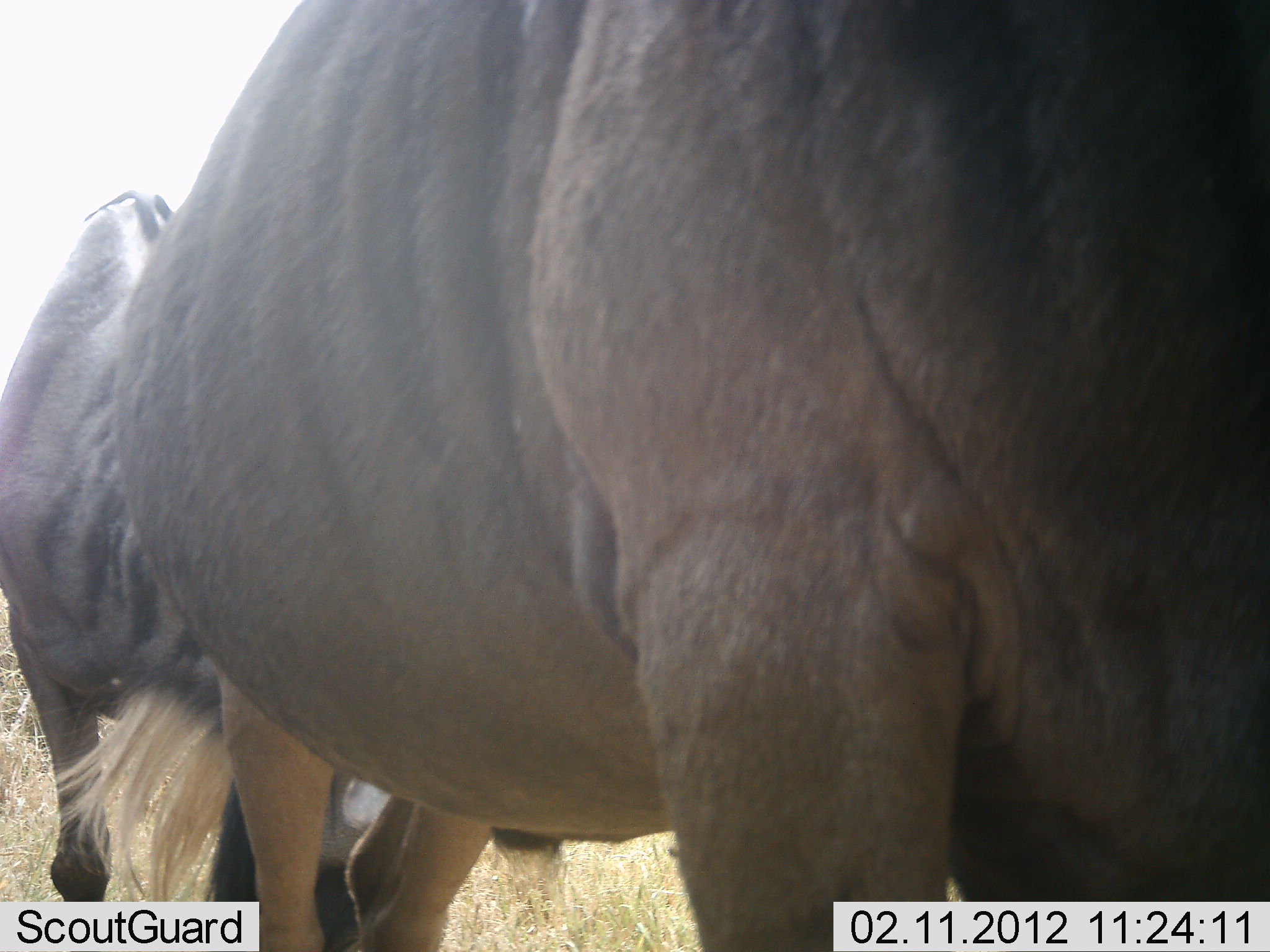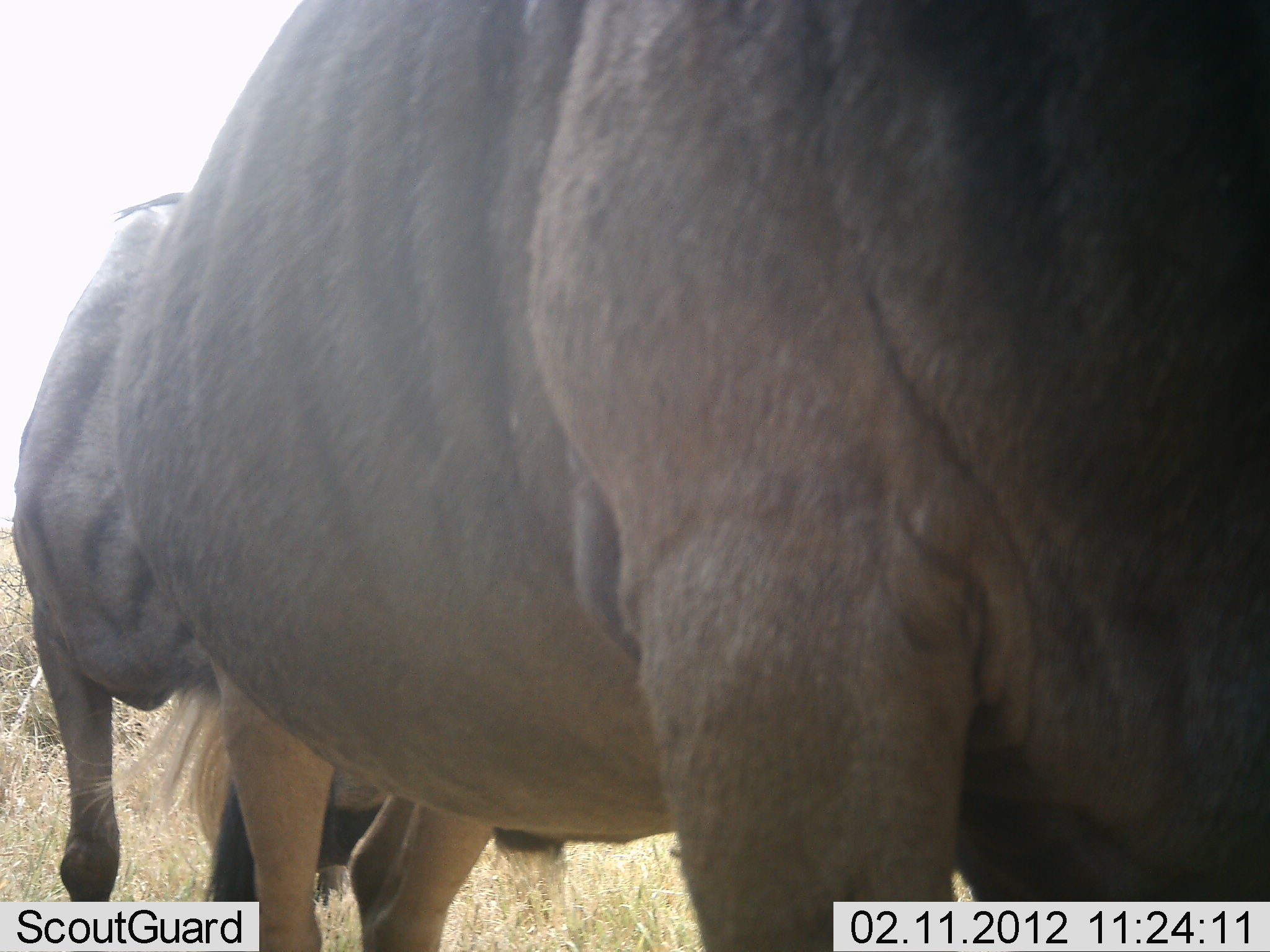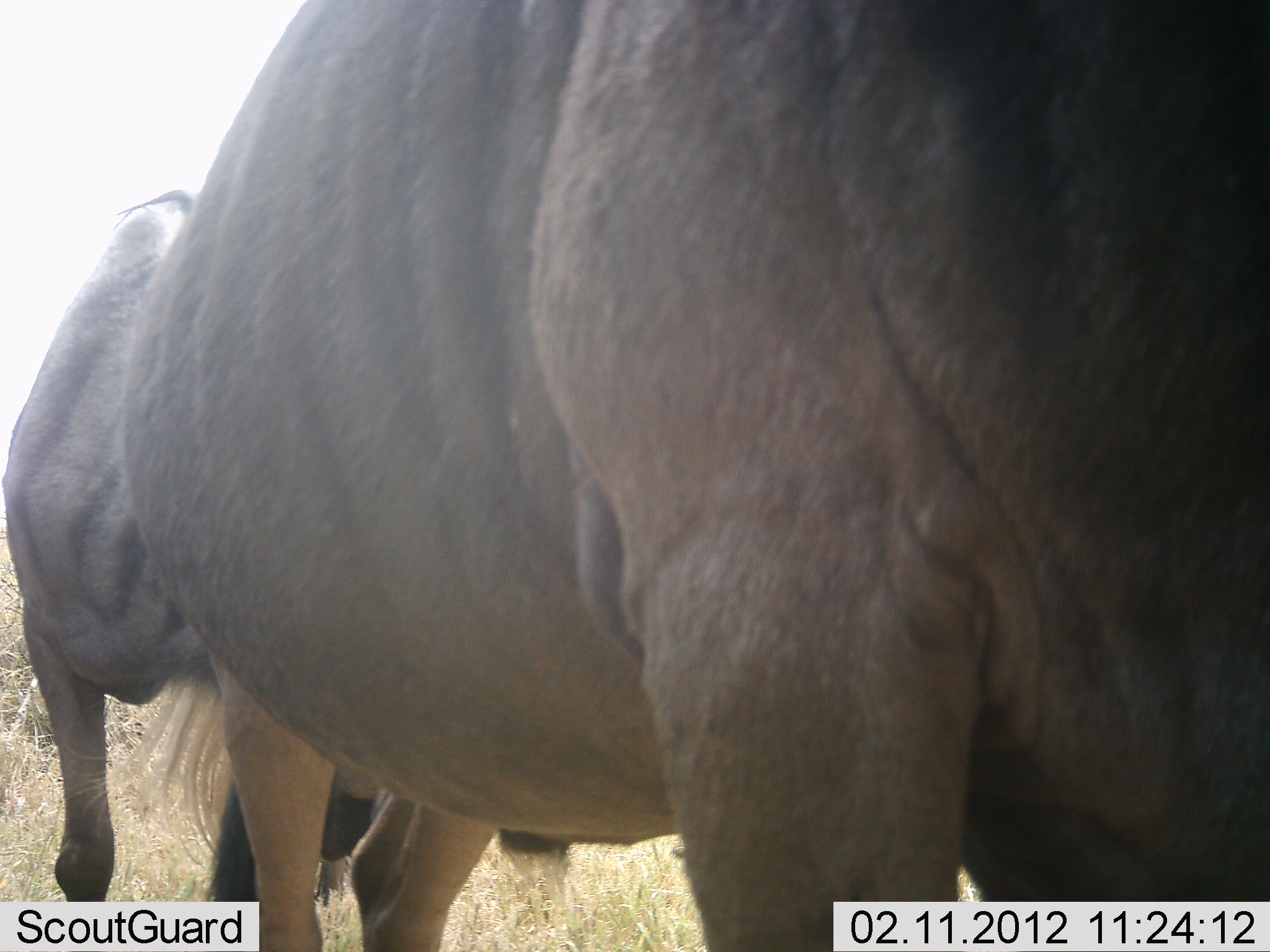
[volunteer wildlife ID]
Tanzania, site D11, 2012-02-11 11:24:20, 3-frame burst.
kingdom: Animalia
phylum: Chordata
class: Mammalia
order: Artiodactyla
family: Bovidae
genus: Connochaetes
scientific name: Connochaetes taurinus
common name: blue wildebeest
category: wildebeest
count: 2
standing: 82%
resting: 0%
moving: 6%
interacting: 6%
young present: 0%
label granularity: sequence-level